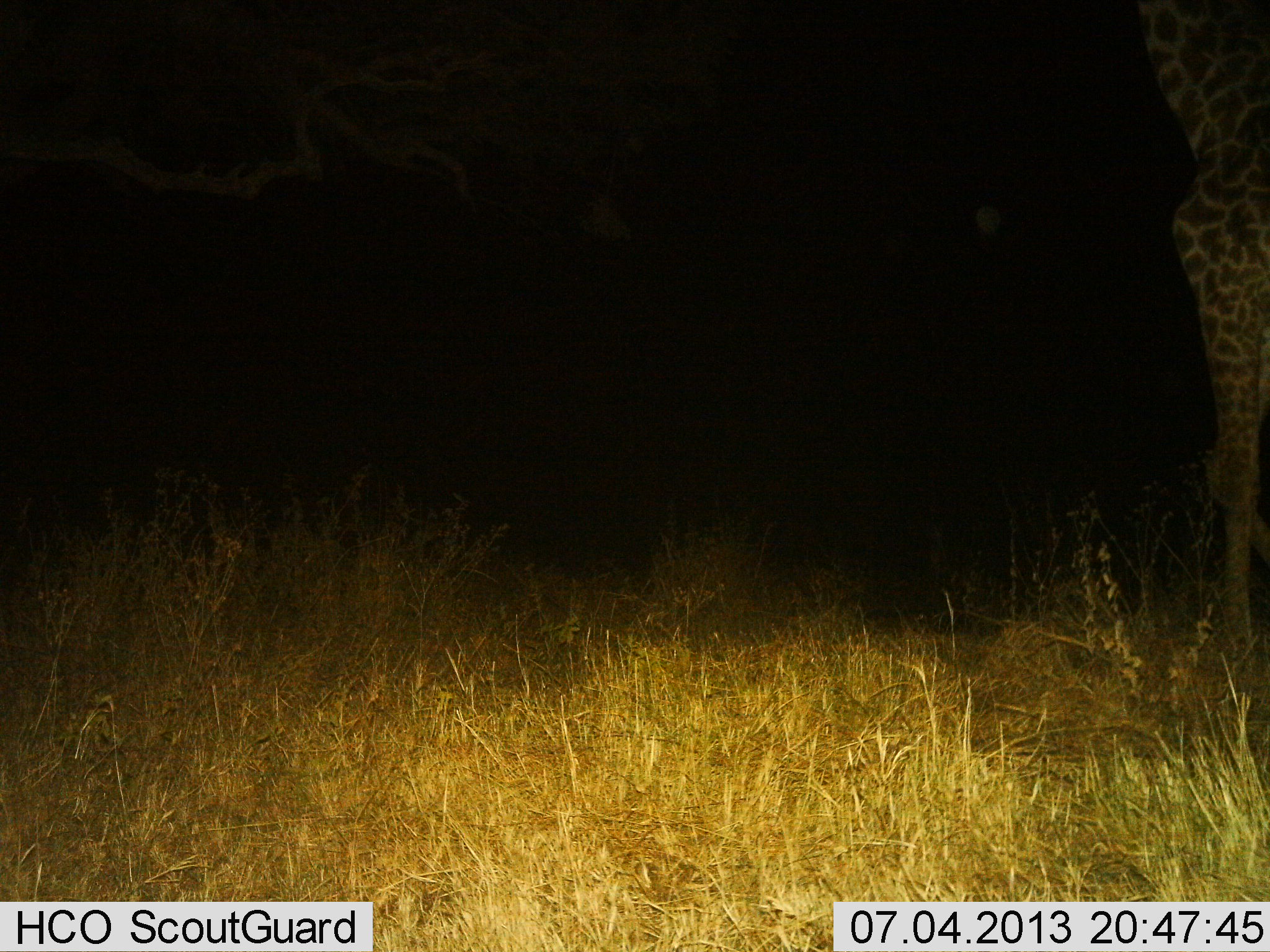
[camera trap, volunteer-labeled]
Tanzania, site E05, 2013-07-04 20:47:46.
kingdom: Animalia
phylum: Chordata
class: Mammalia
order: Artiodactyla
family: Giraffidae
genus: Giraffa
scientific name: Giraffa camelopardalis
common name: giraffe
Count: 1.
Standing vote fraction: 80%.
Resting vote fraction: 0%.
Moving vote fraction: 20%.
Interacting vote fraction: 0%.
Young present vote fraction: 0%.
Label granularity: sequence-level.